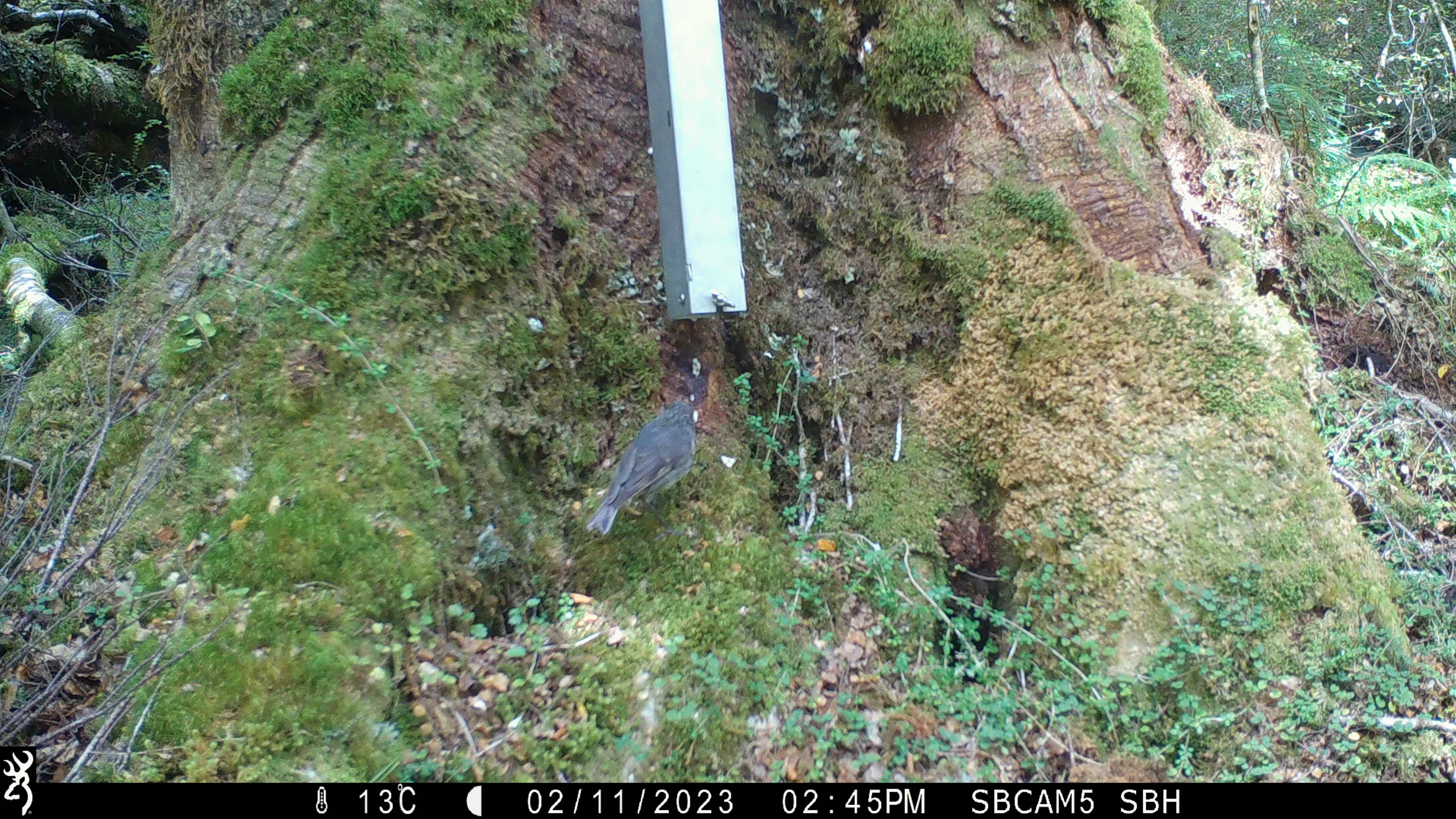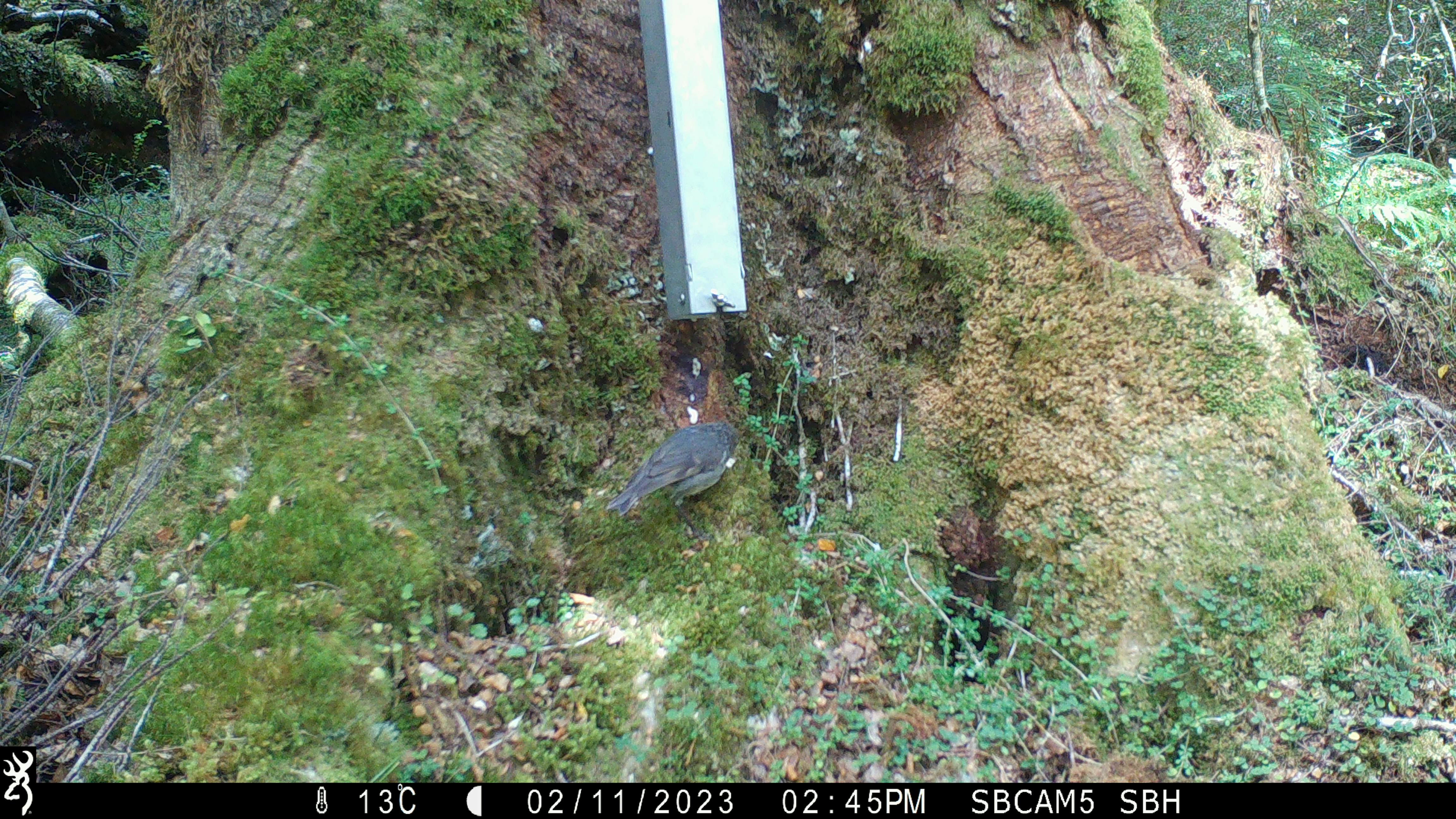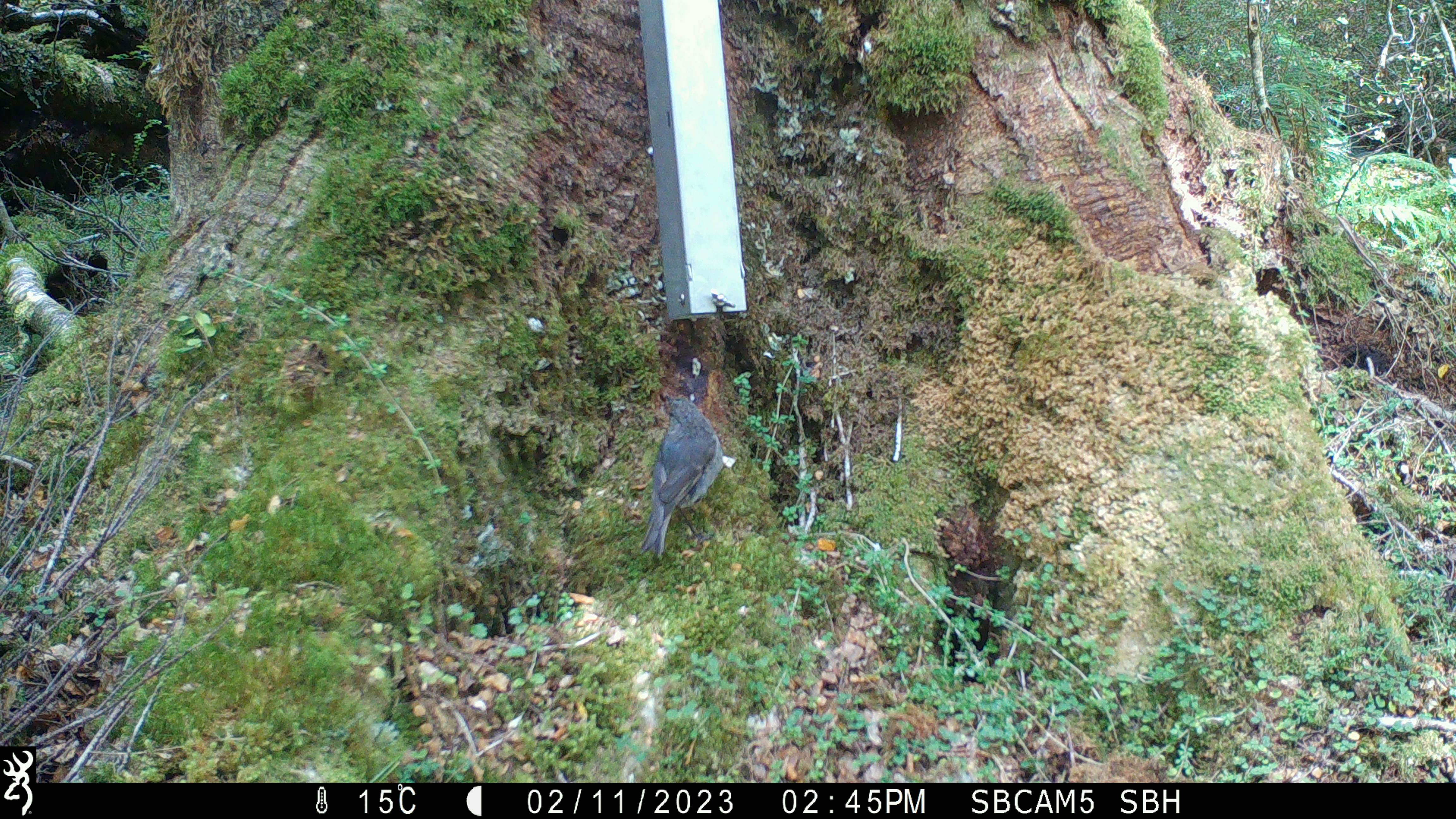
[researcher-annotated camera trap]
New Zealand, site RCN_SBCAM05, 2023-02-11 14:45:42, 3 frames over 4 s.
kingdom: Animalia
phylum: Chordata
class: Aves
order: Passeriformes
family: Petroicidae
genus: Petroica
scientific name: Petroica australis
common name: new zealand robin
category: robin